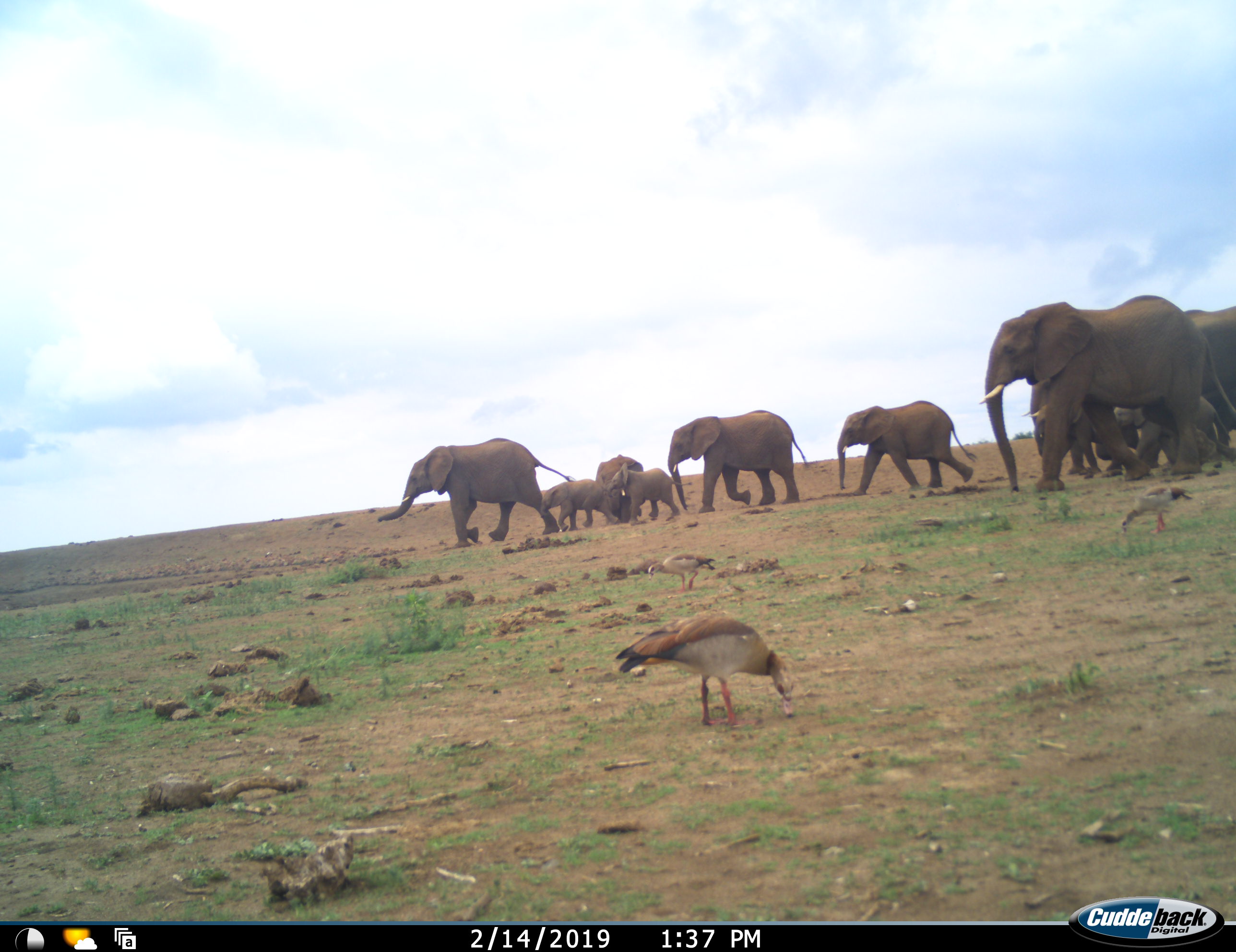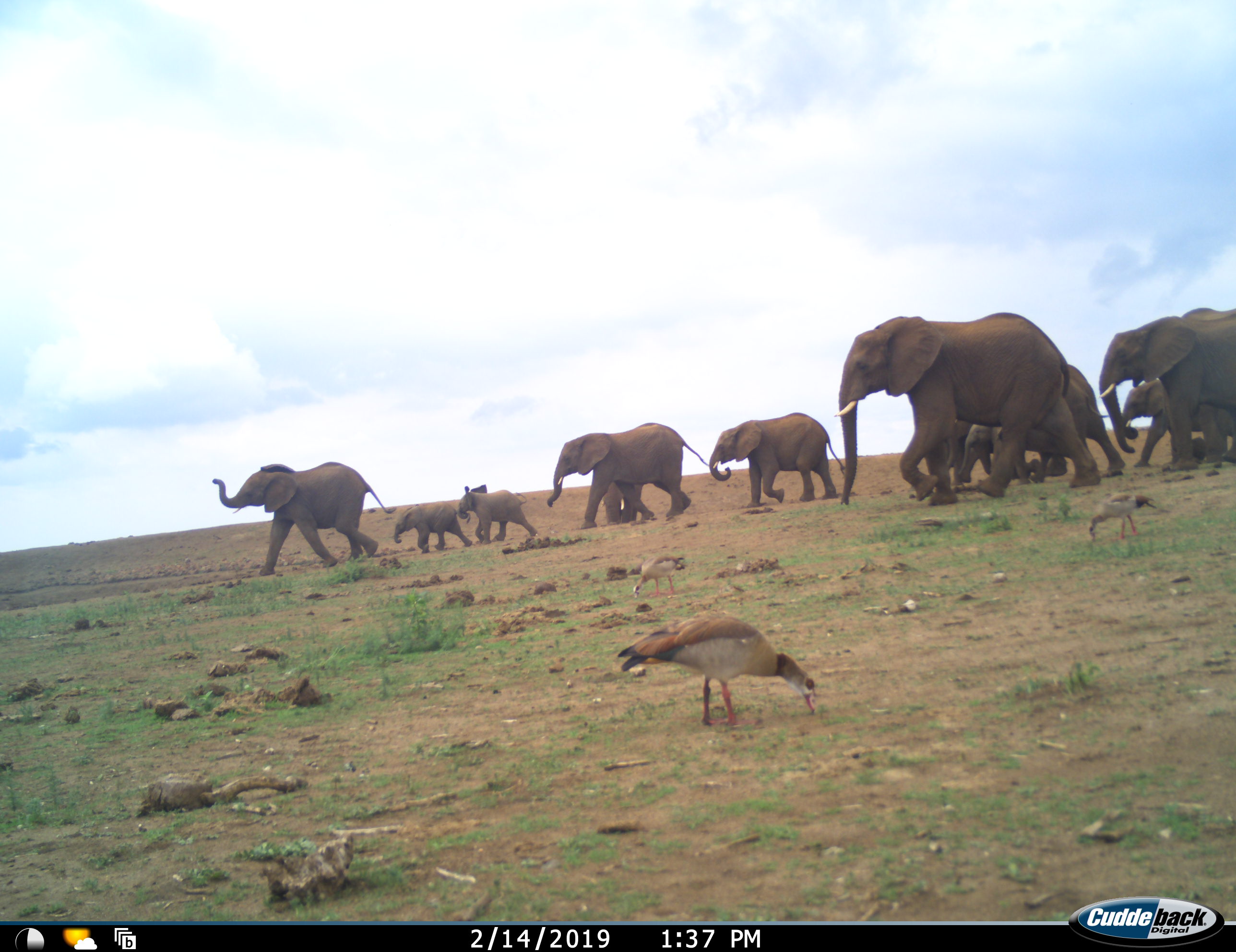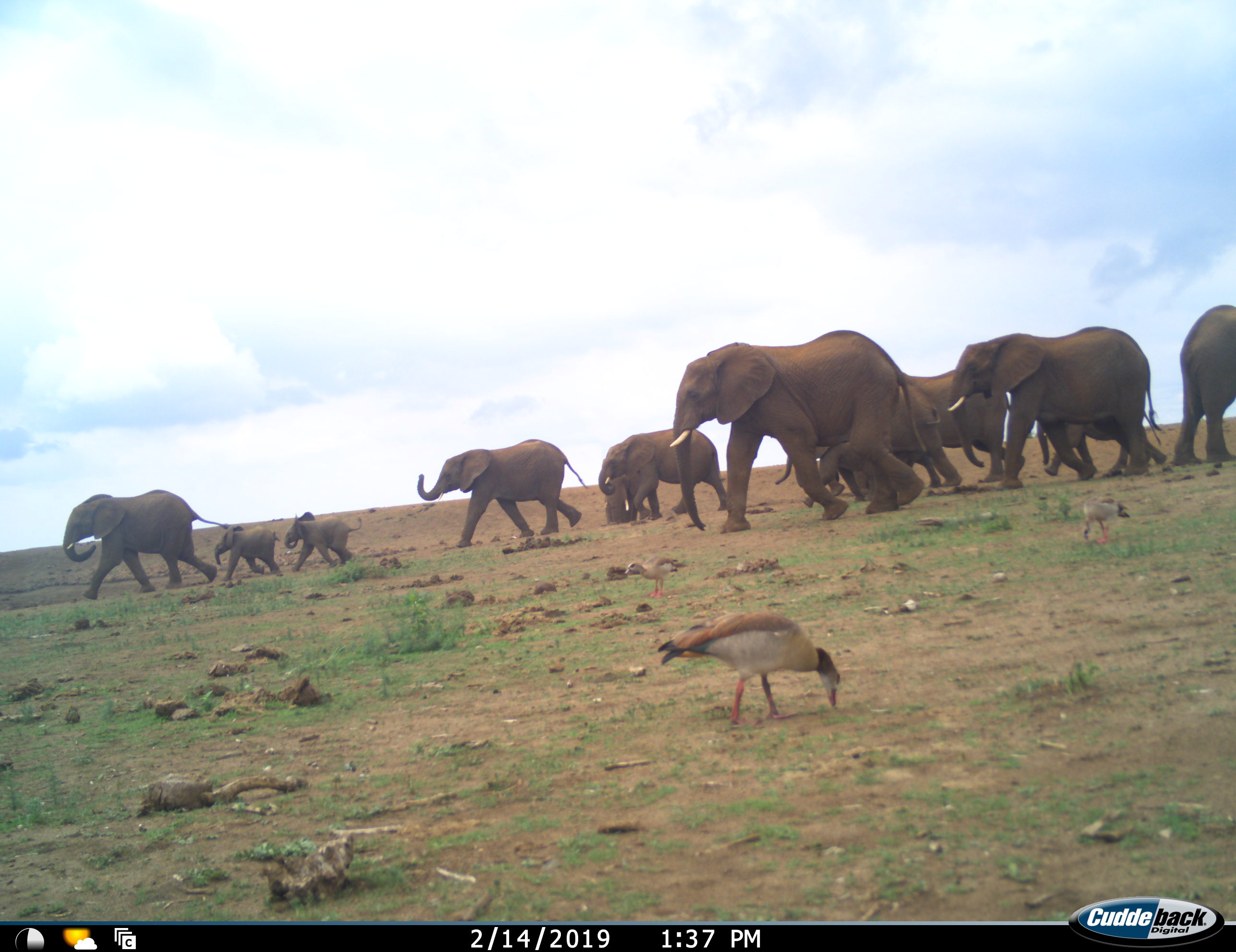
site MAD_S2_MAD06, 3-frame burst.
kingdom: Animalia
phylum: Chordata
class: Aves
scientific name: Aves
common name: bird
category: birdother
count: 2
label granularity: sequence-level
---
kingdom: Animalia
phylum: Chordata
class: Mammalia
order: Proboscidea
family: Elephantidae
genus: Loxodonta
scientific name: Loxodonta africana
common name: african bush elephant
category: elephant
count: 11-50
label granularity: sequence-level